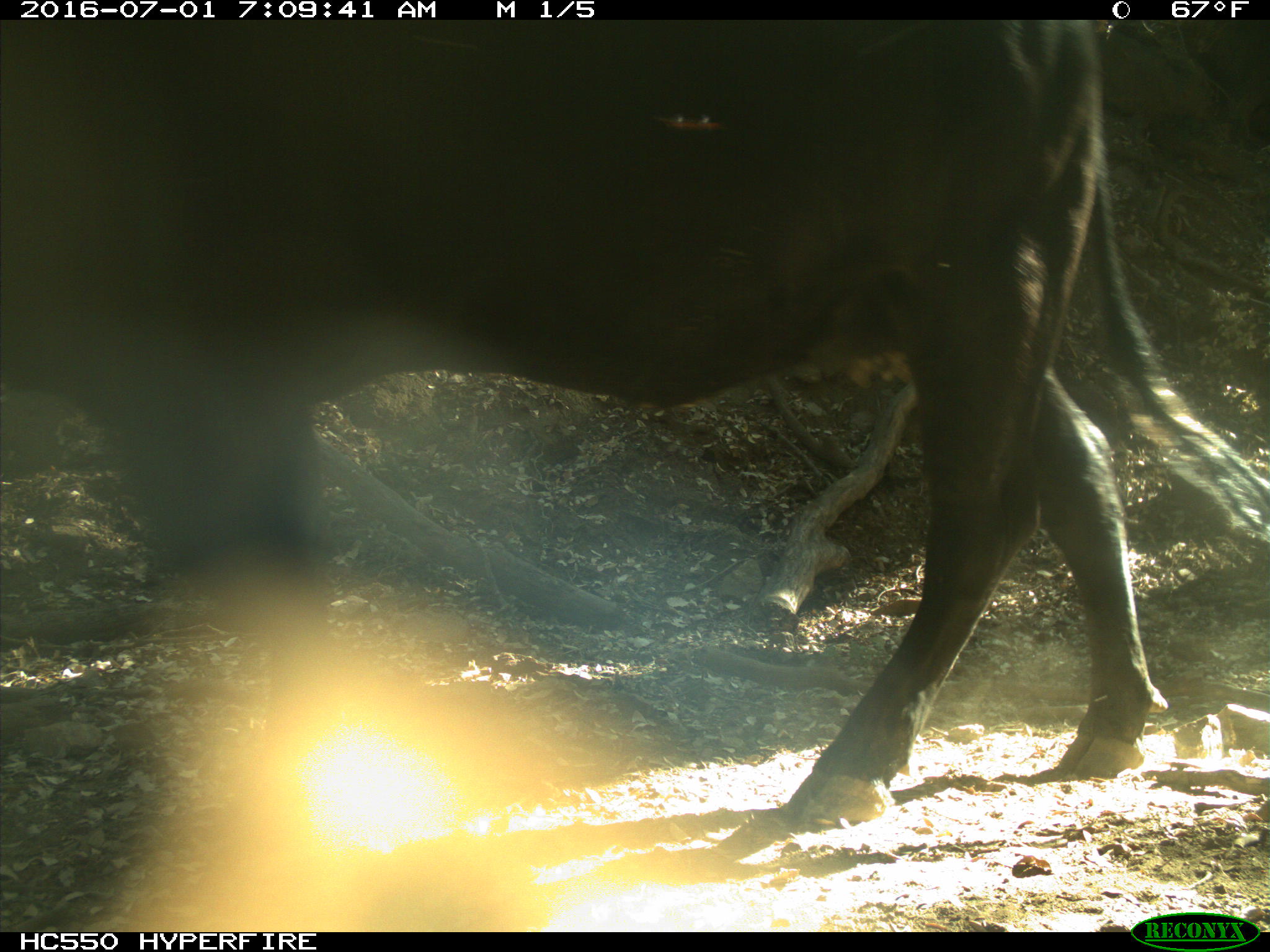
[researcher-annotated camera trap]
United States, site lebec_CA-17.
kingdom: Animalia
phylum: Chordata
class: Mammalia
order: Artiodactyla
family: Bovidae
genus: Bos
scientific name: Bos taurus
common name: domestic cow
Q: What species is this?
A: Bos taurus (domestic cow).